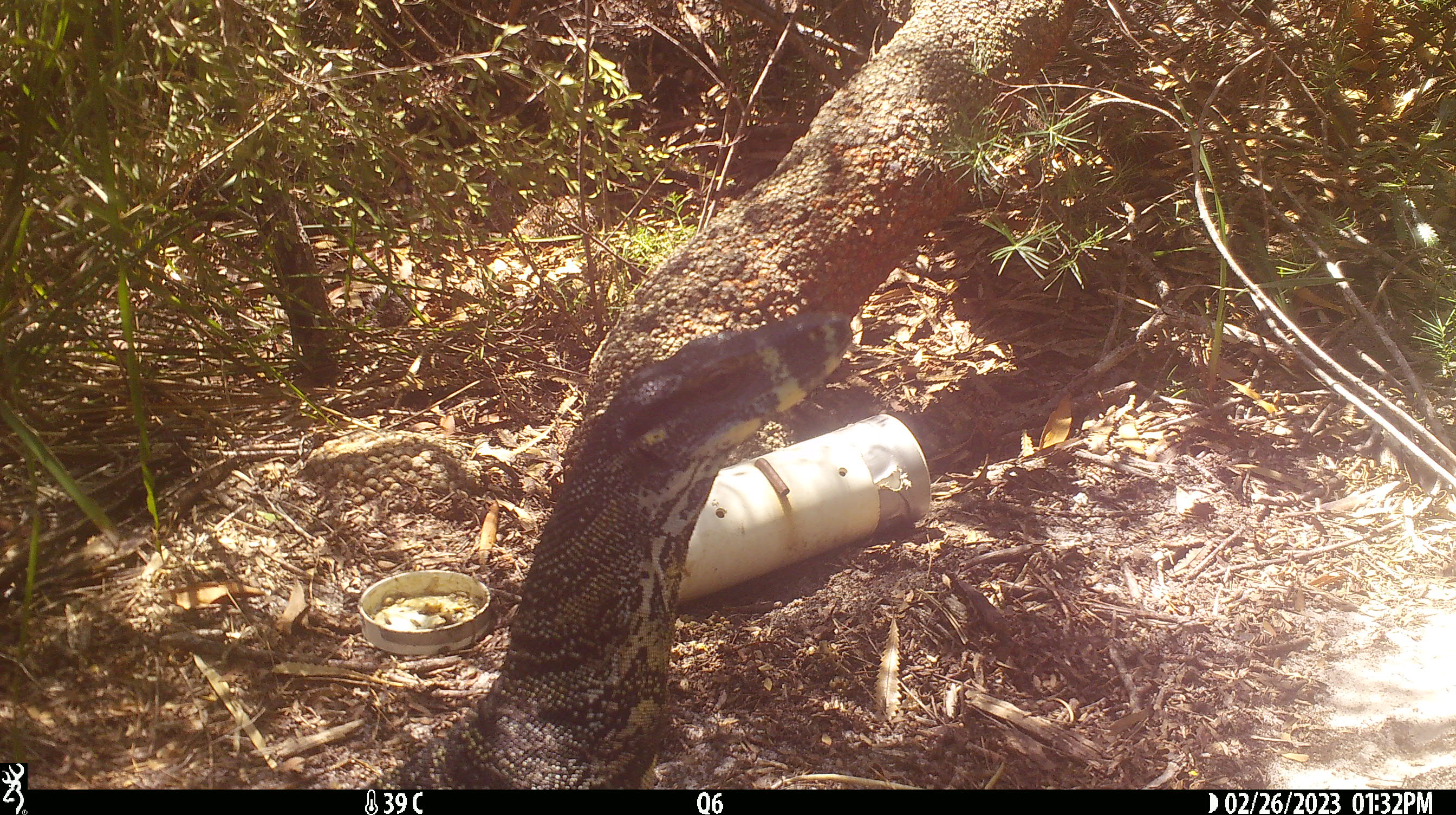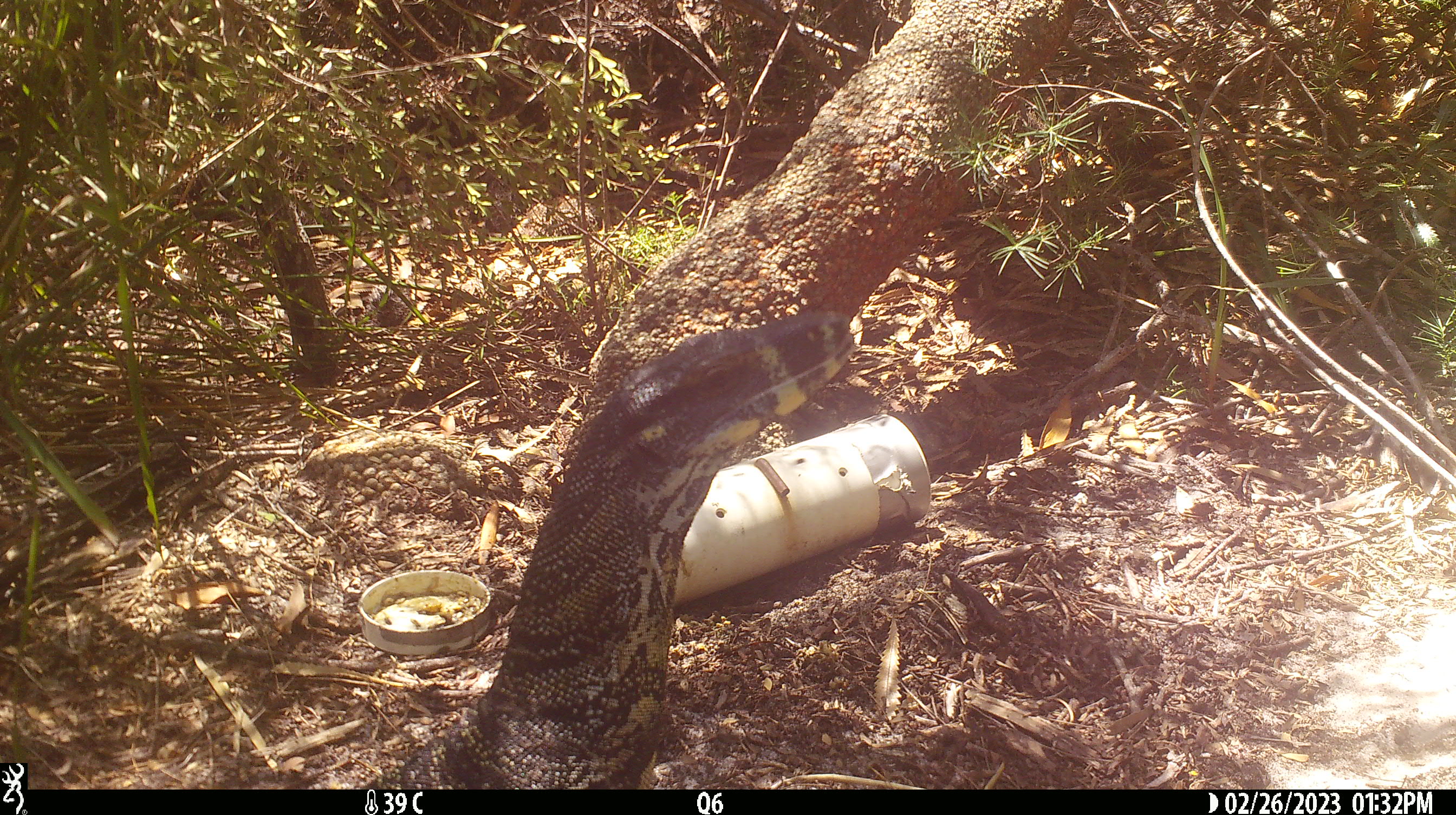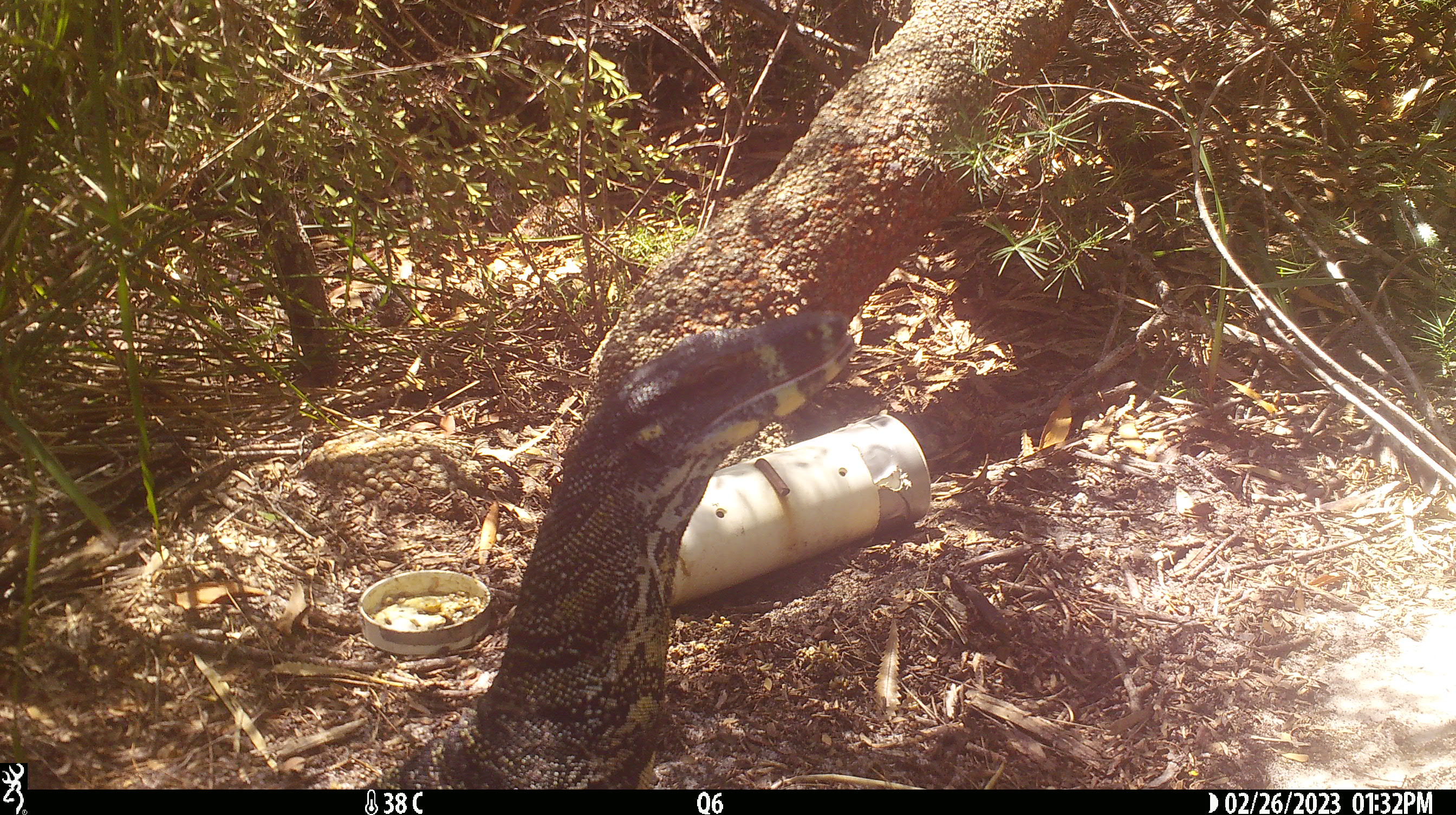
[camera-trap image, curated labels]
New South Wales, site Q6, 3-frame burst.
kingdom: Animalia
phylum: Chordata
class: Reptilia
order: Squamata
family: Varanidae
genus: Varanus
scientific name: Varanus varius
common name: lace monitor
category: goanna